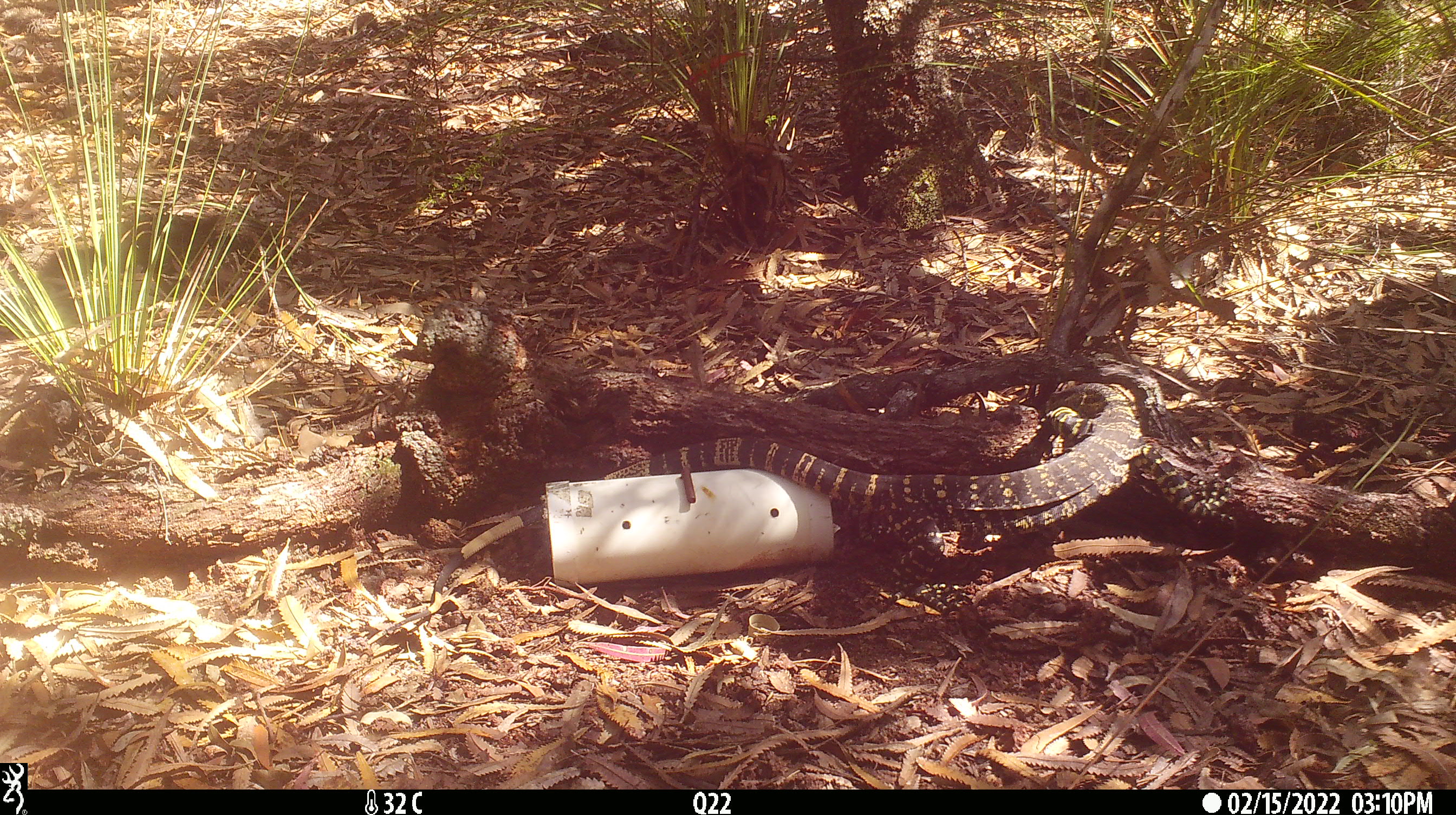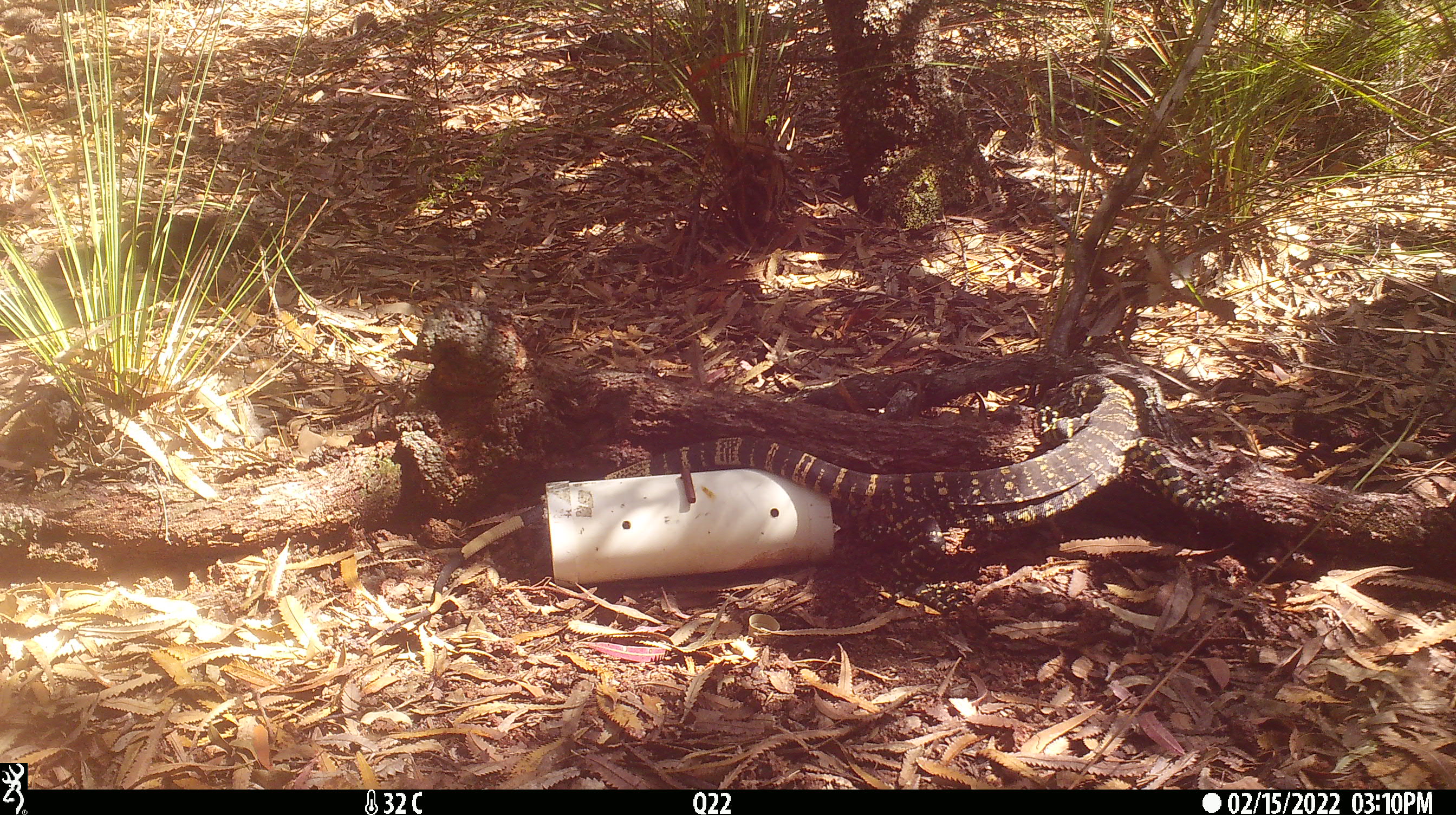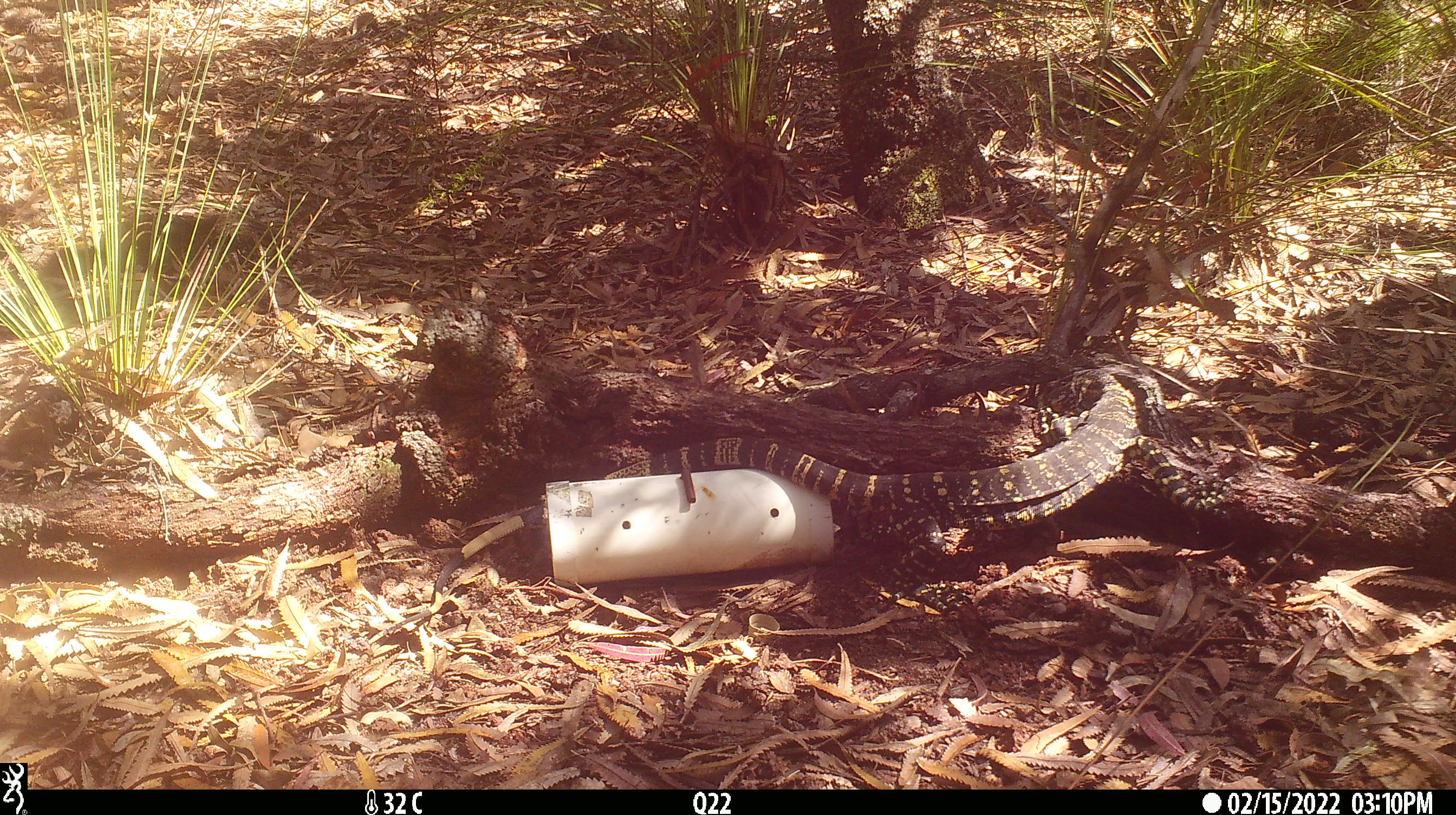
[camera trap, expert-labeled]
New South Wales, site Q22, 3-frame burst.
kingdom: Animalia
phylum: Chordata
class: Reptilia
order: Squamata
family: Varanidae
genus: Varanus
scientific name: Varanus varius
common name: lace monitor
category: goanna